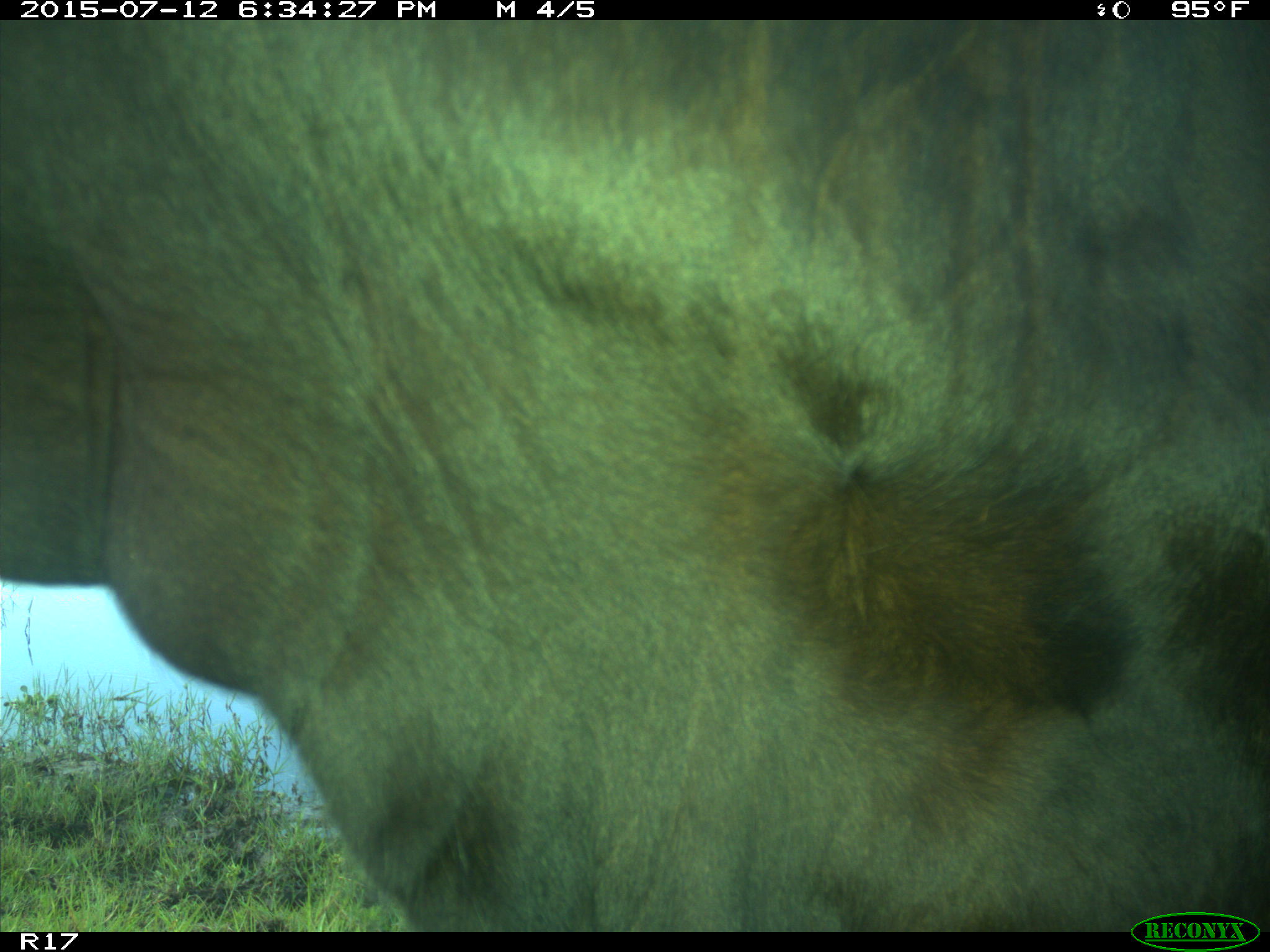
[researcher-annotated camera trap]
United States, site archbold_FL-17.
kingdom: Animalia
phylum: Chordata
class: Mammalia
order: Artiodactyla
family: Bovidae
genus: Bos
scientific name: Bos taurus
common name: domestic cow